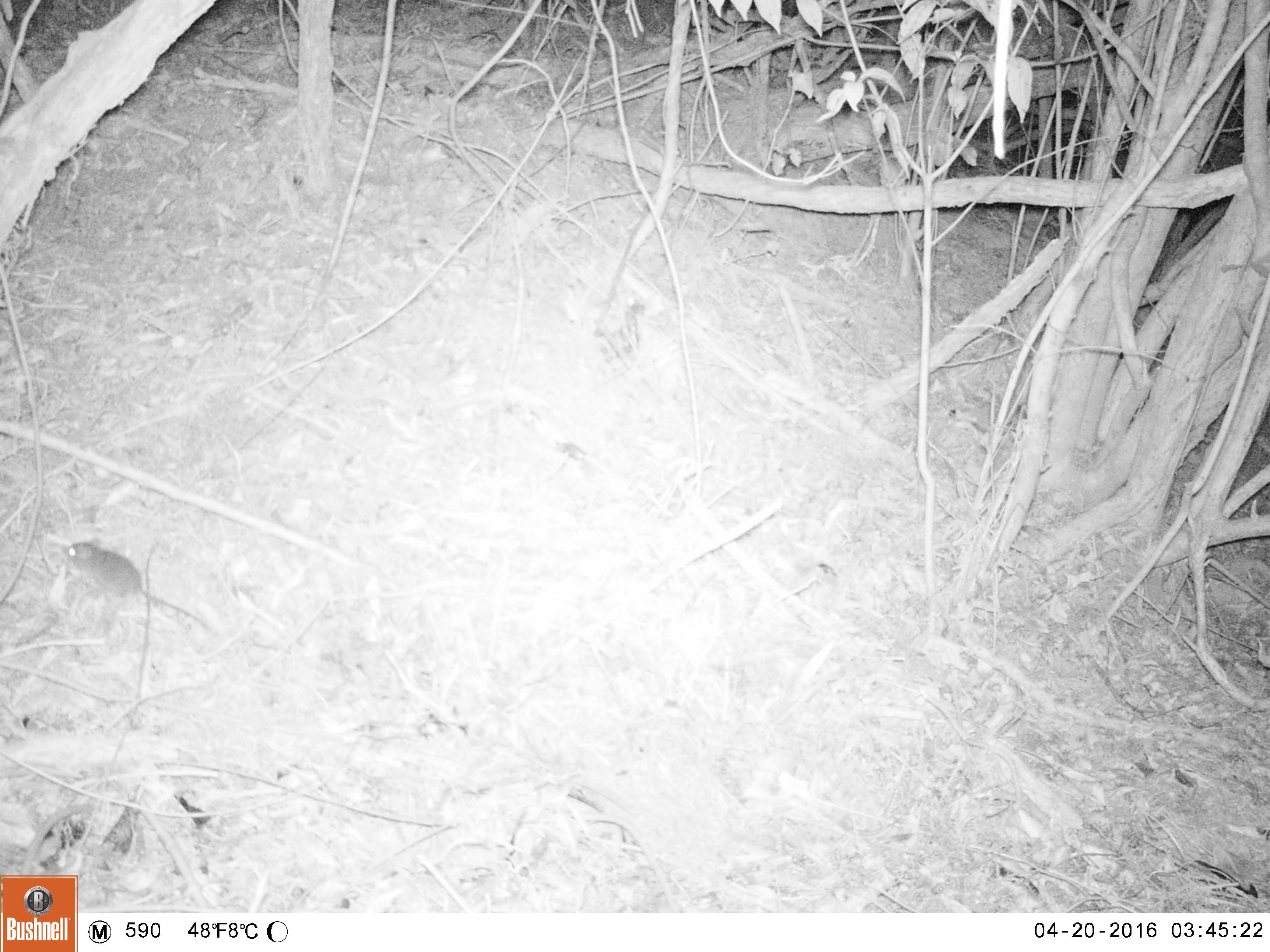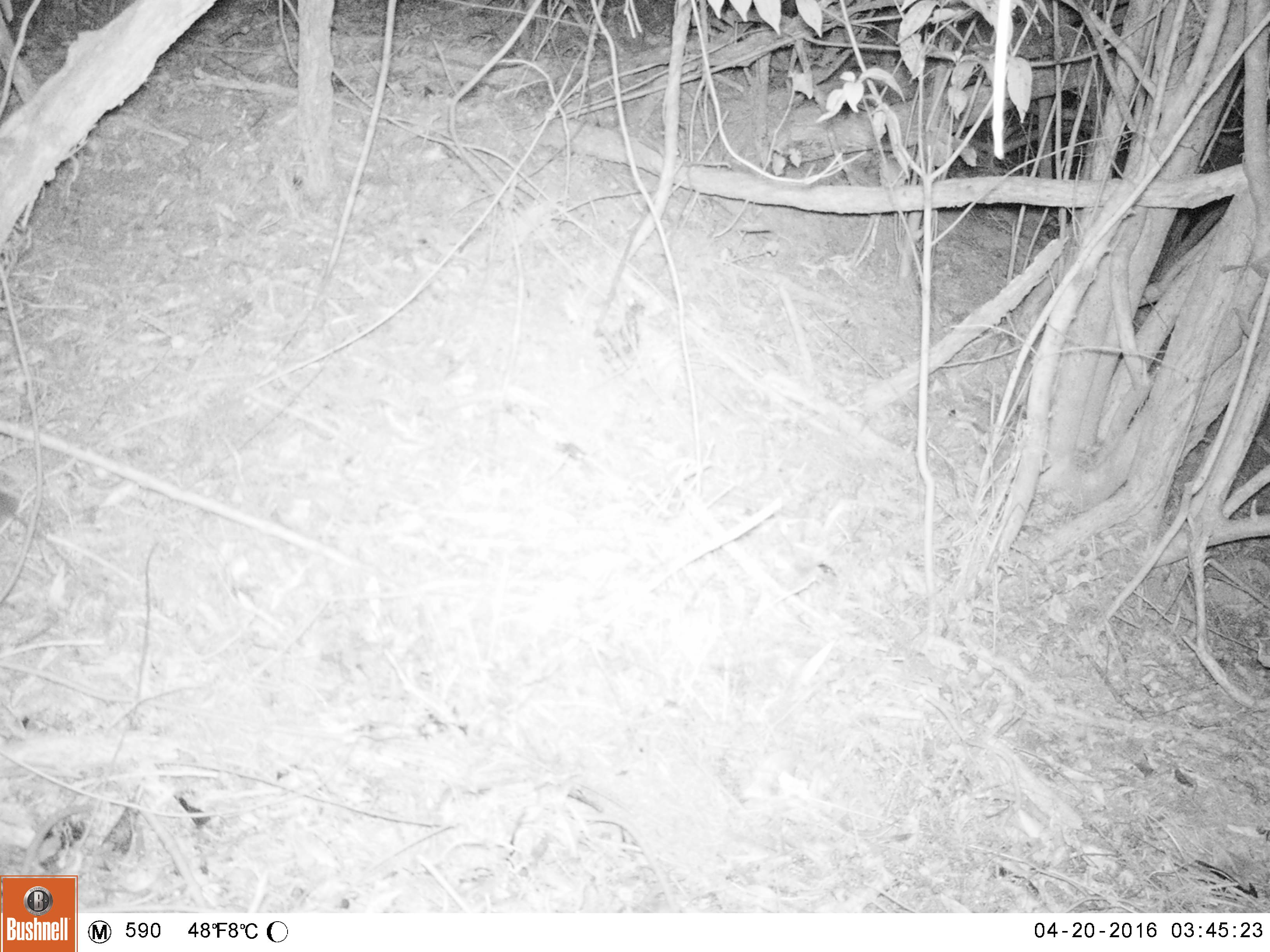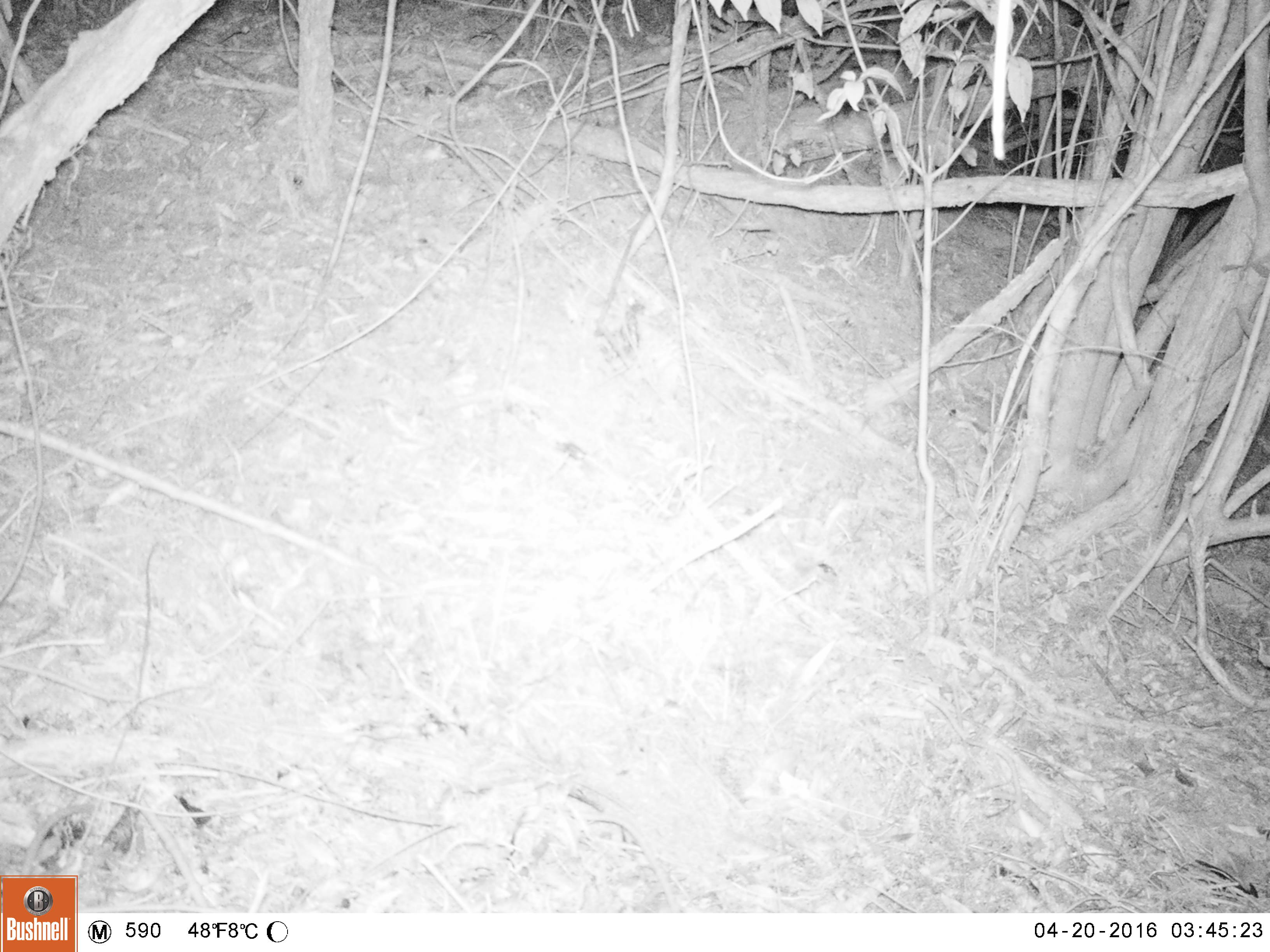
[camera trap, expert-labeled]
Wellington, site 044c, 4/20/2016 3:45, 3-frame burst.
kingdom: Animalia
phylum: Chordata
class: Mammalia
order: Rodentia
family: Muridae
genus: Mus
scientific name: Mus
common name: mouse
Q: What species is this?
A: Mouse (Mus).